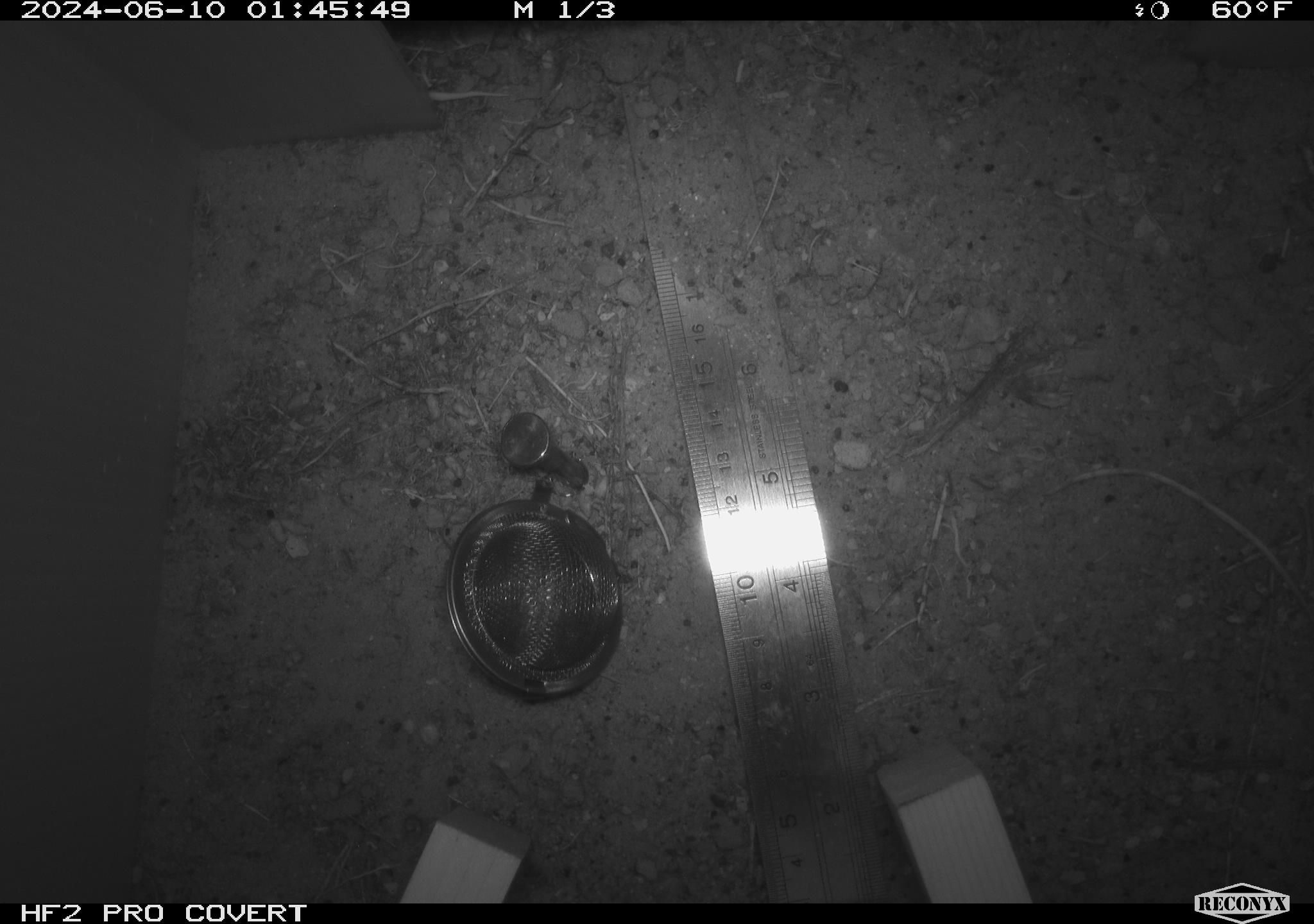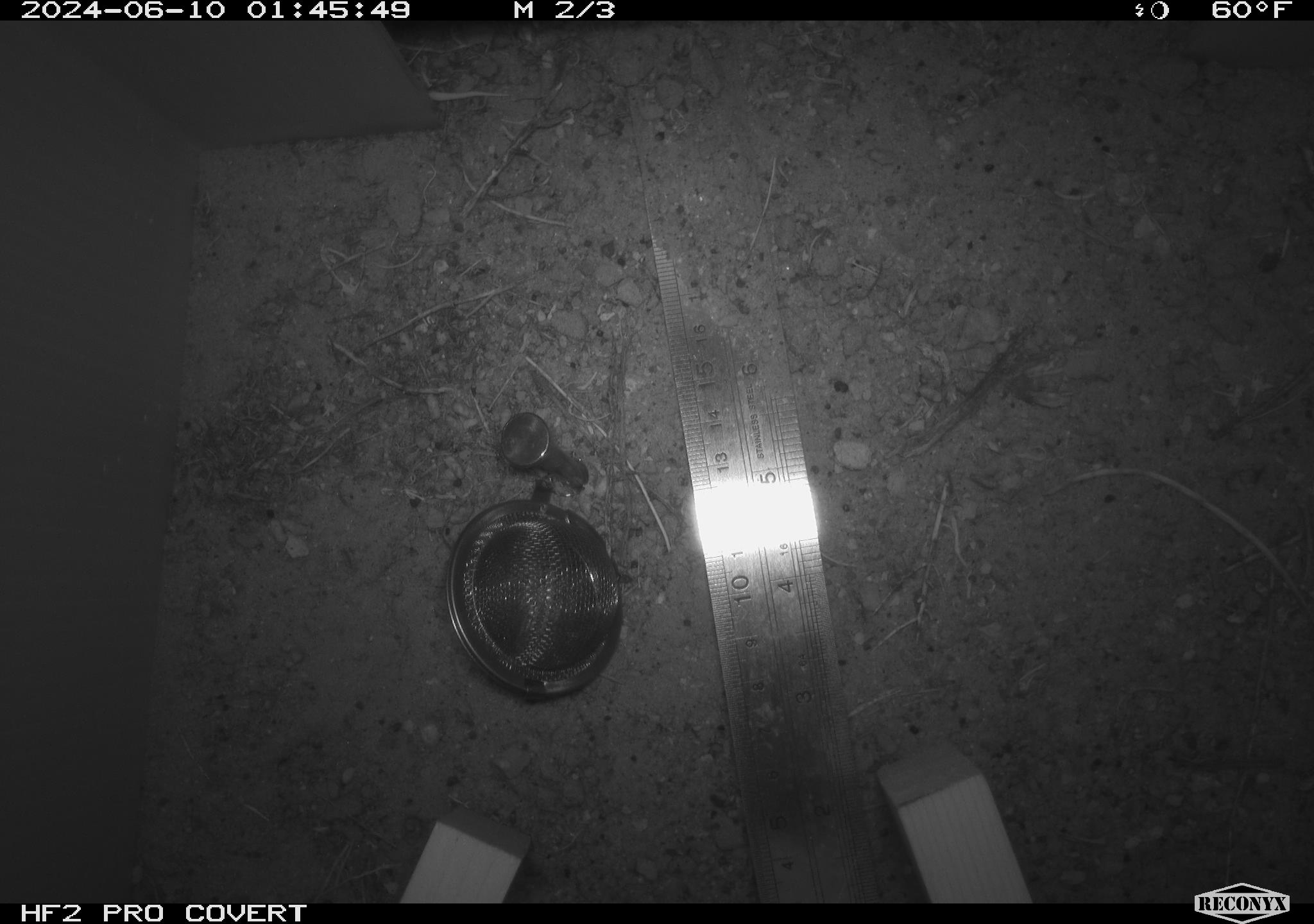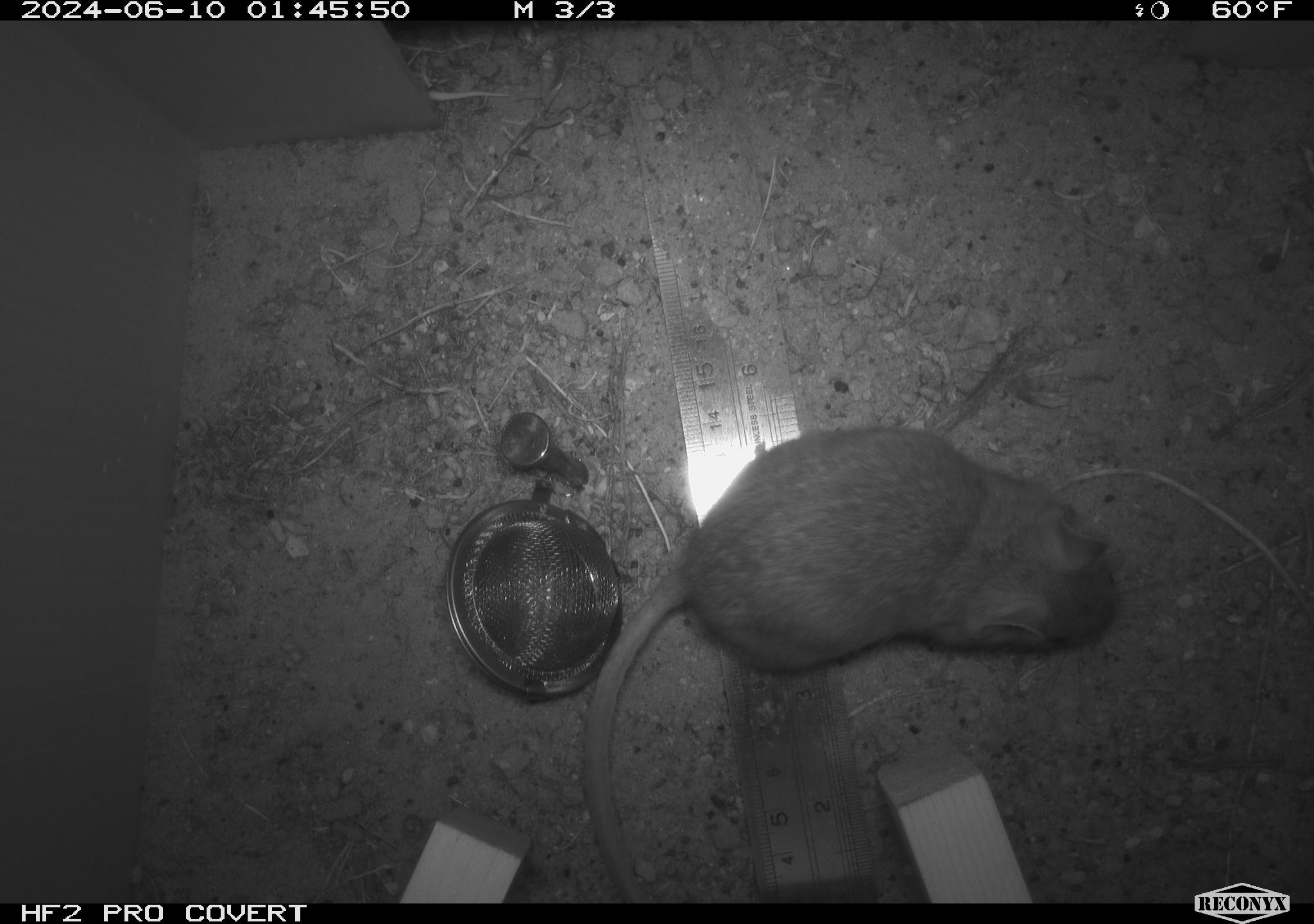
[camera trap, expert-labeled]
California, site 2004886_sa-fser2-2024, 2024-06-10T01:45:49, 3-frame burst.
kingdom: Animalia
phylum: Chordata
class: Mammalia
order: Rodentia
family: Cricetidae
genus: Neotoma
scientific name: Neotoma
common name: pack rat or woodrat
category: neotoma species